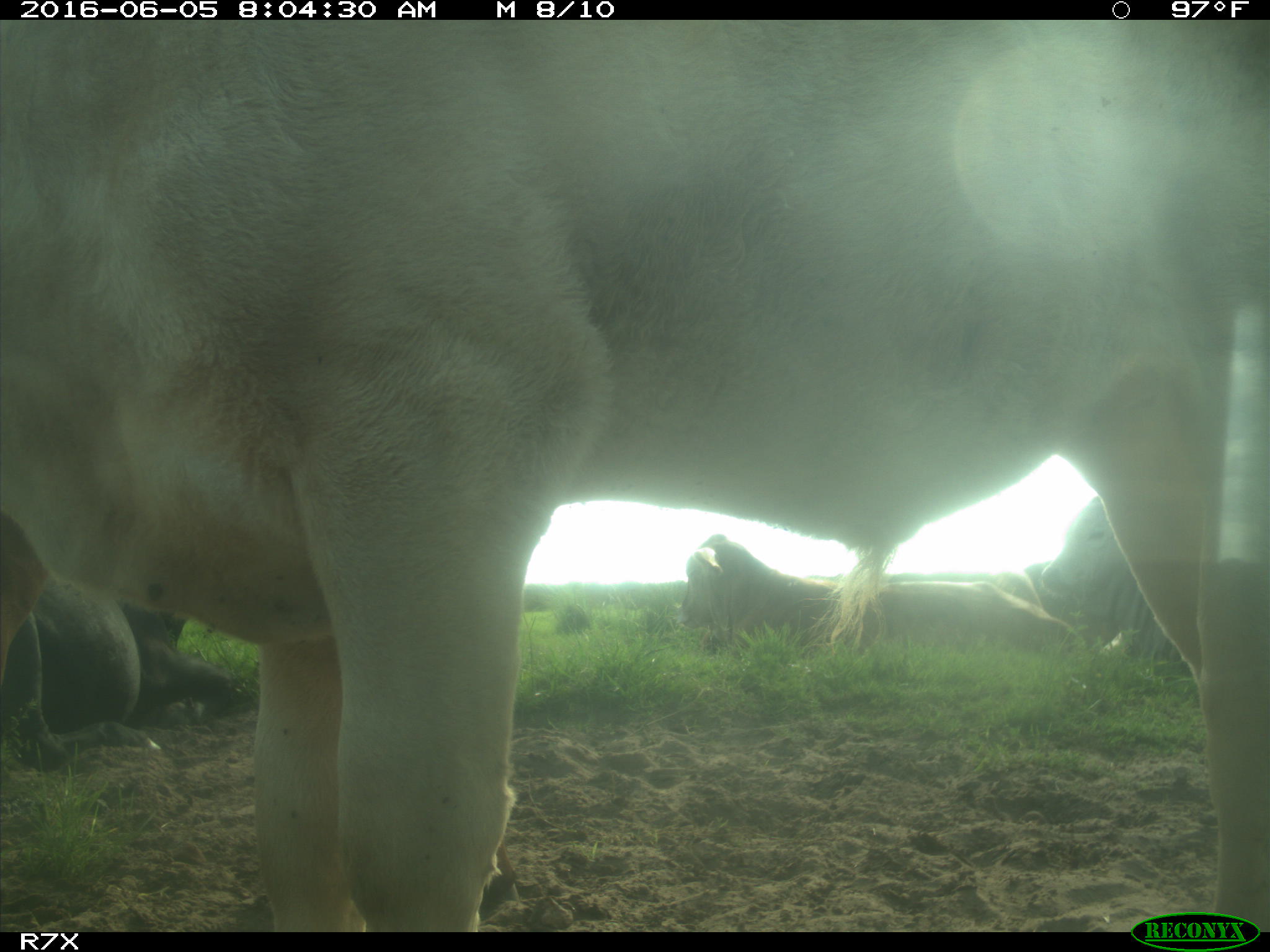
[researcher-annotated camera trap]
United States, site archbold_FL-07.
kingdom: Animalia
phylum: Chordata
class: Mammalia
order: Artiodactyla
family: Bovidae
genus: Bos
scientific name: Bos taurus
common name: domestic cow